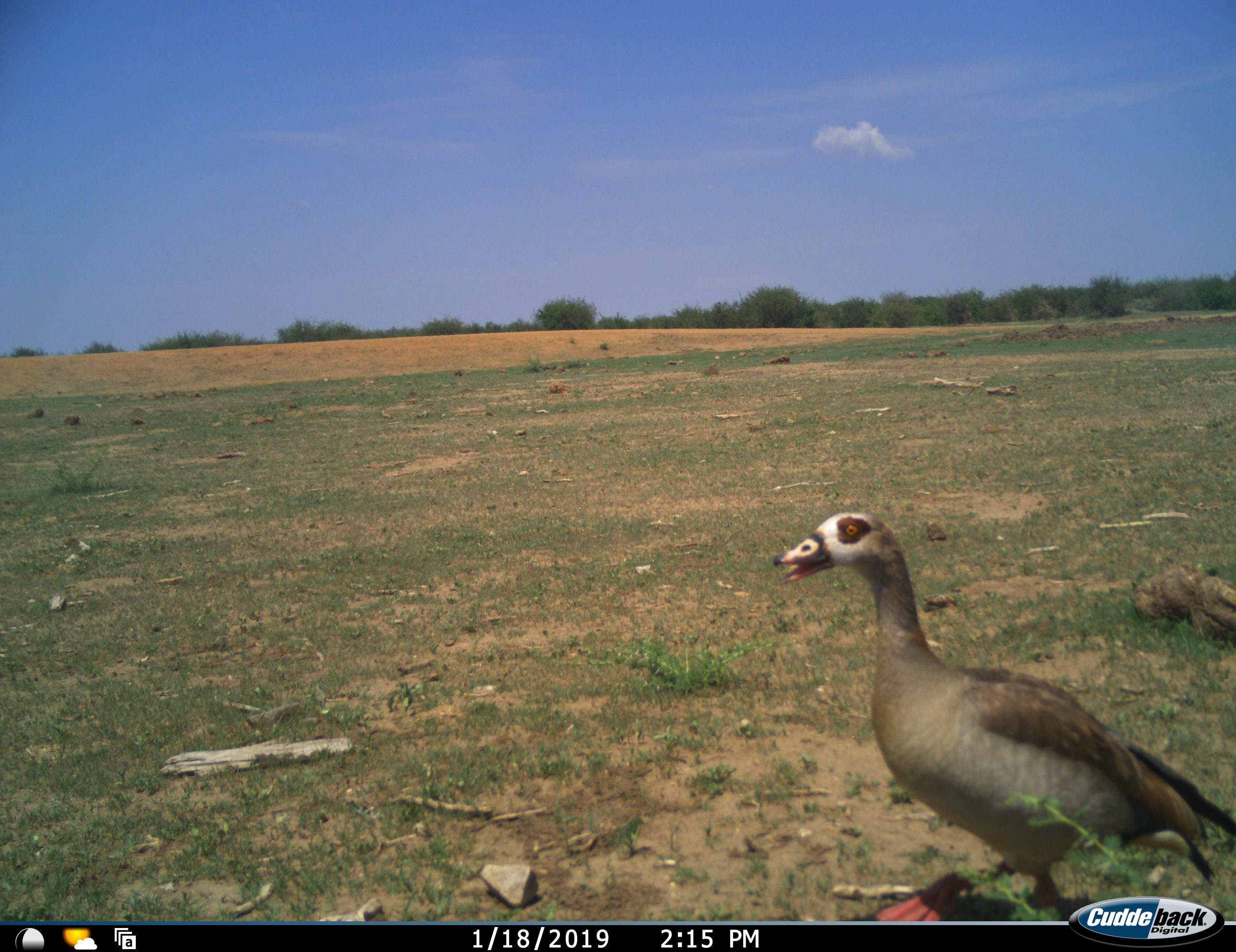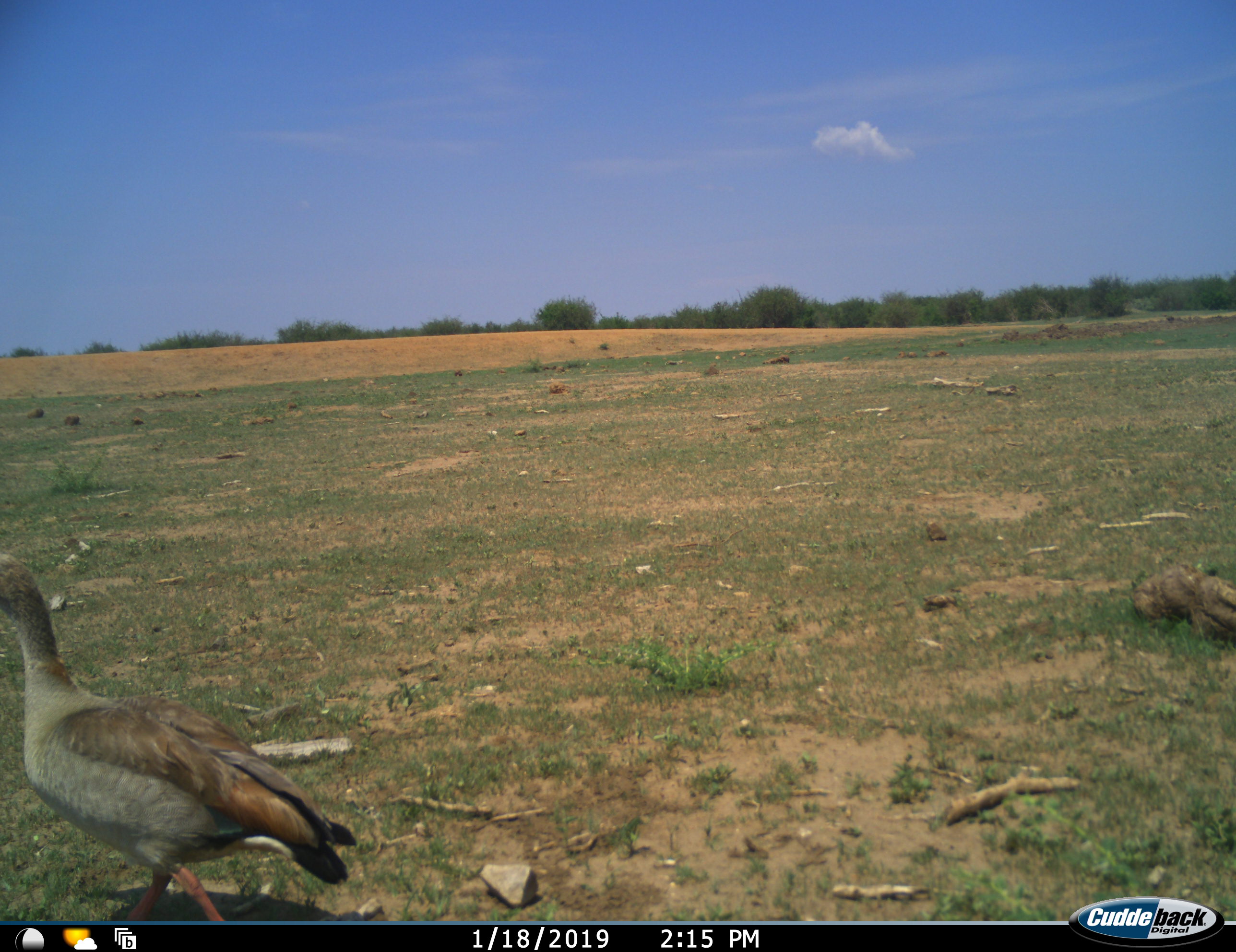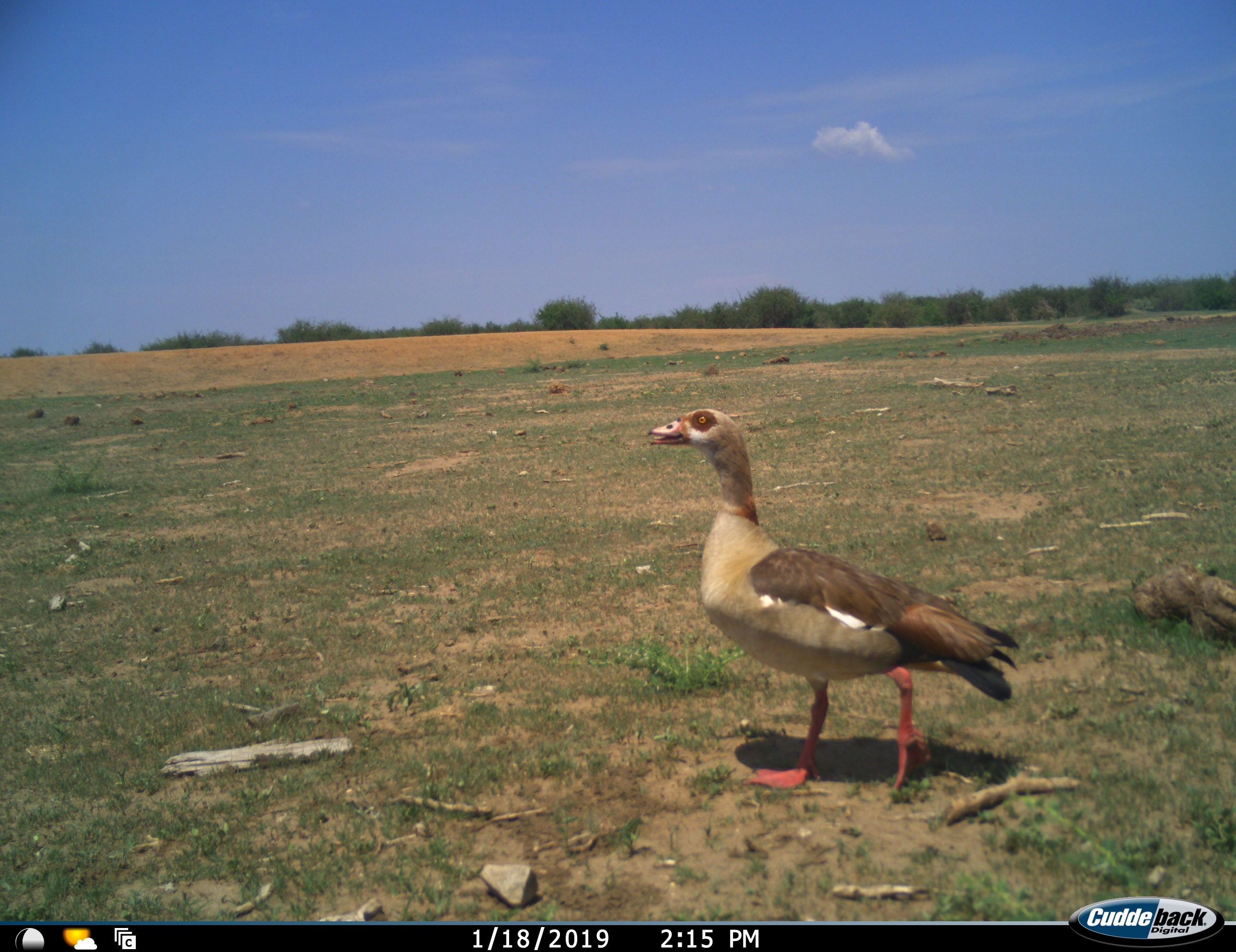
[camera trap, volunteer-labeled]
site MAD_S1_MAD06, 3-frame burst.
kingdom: Animalia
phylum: Chordata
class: Aves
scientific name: Aves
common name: bird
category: birdother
Birdother (bird) (Aves), count 1. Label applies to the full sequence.